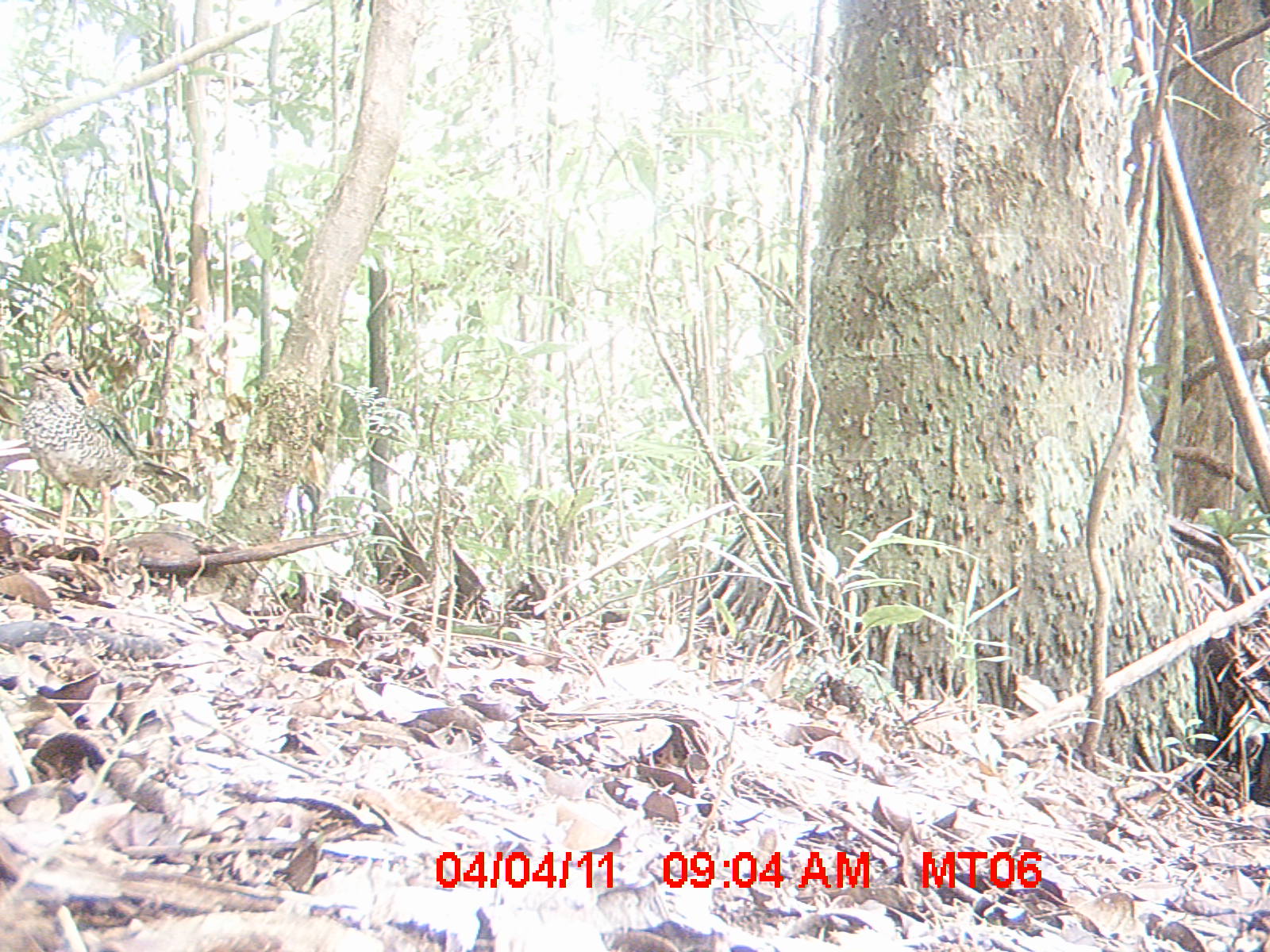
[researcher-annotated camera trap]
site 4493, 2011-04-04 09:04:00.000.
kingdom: Animalia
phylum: Chordata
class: Mammalia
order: Rodentia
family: Nesomyidae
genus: Eliurus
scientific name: Eliurus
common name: eliurus rat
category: eliurus spp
Eliurus spp (eliurus rat) (Eliurus), count 1.